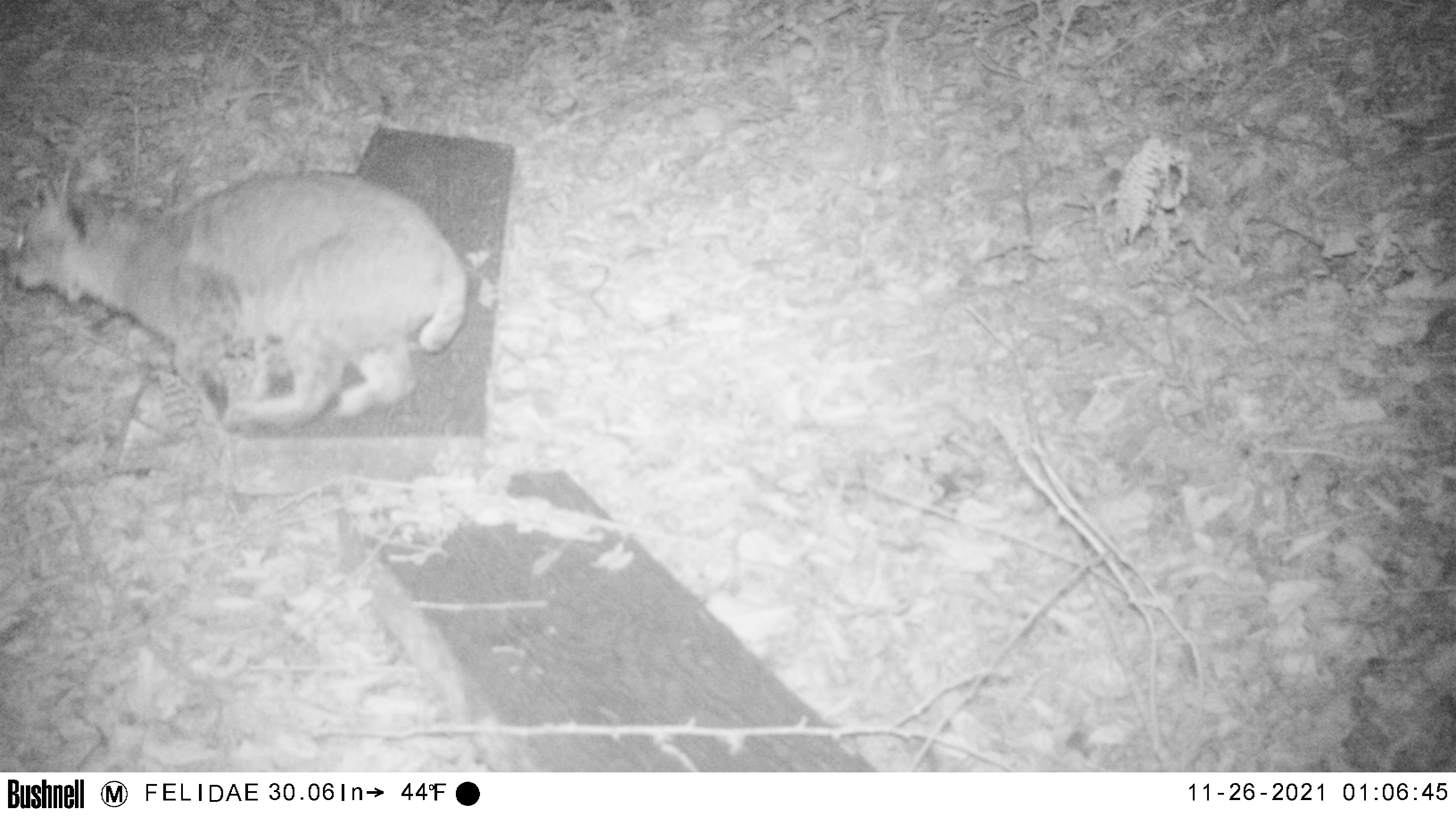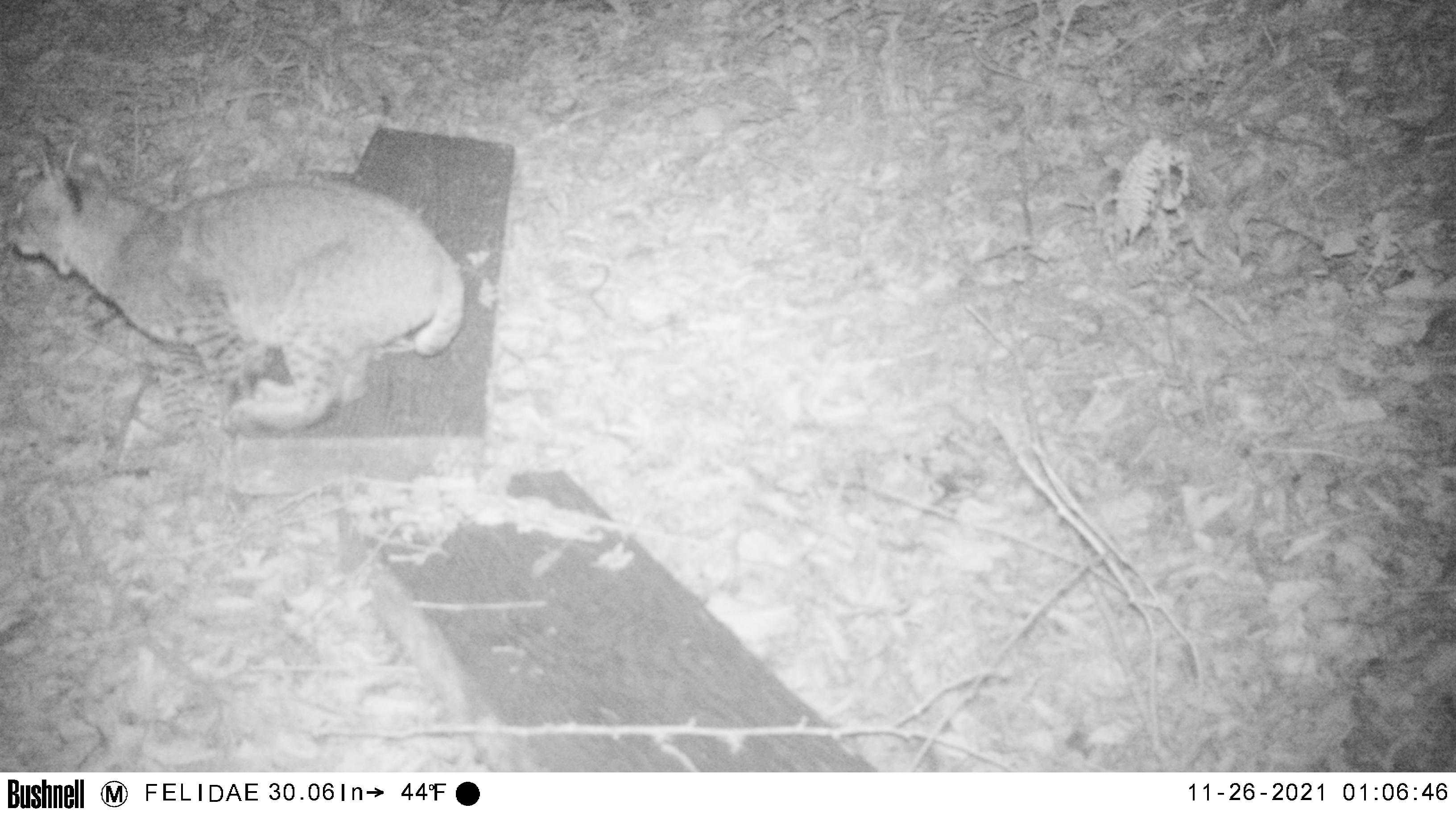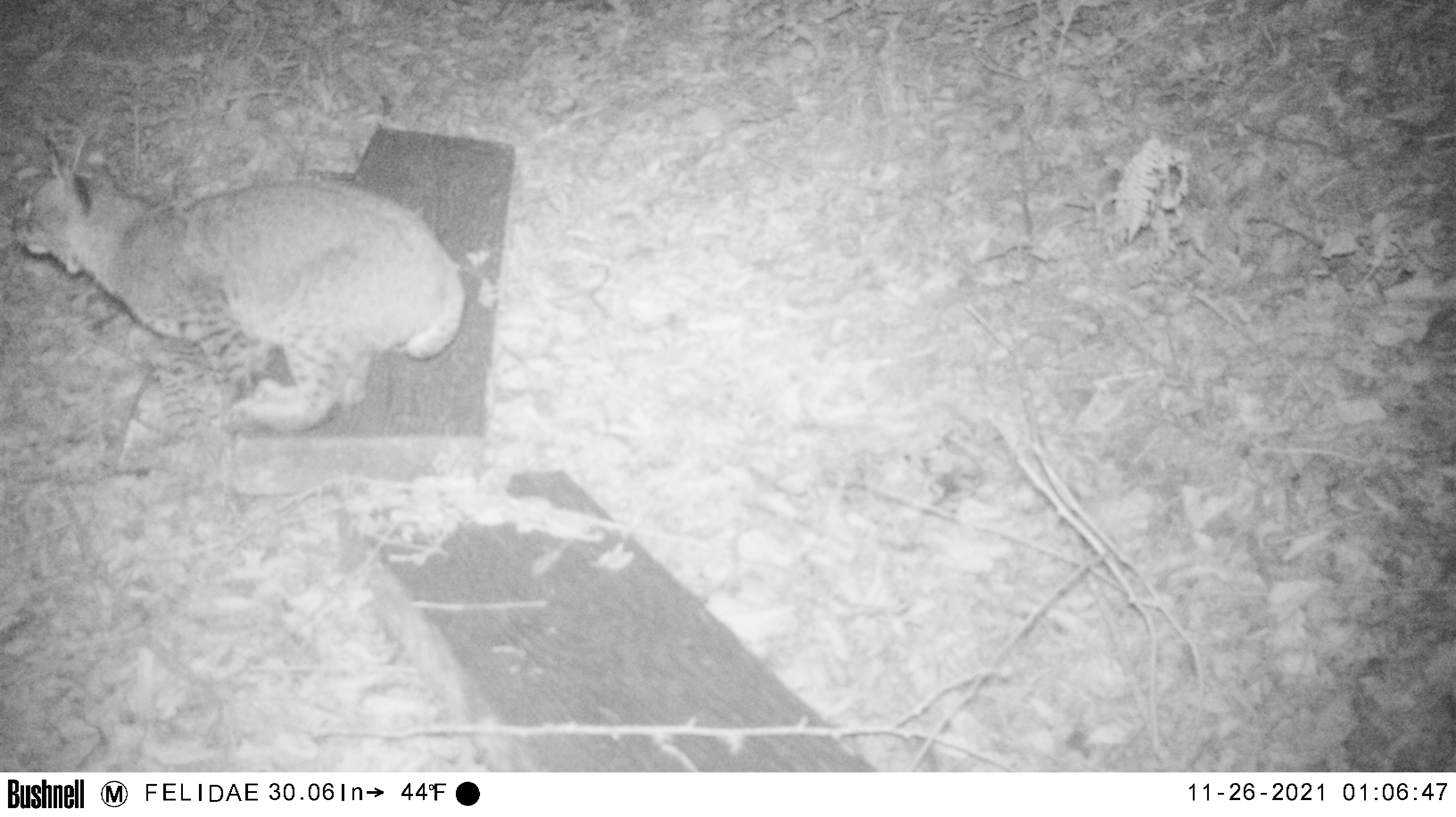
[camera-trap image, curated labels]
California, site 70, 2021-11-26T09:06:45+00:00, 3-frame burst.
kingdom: Animalia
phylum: Chordata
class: Mammalia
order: Carnivora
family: Felidae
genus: Lynx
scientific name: Lynx rufus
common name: bobcat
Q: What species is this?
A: Bobcat (Lynx rufus).